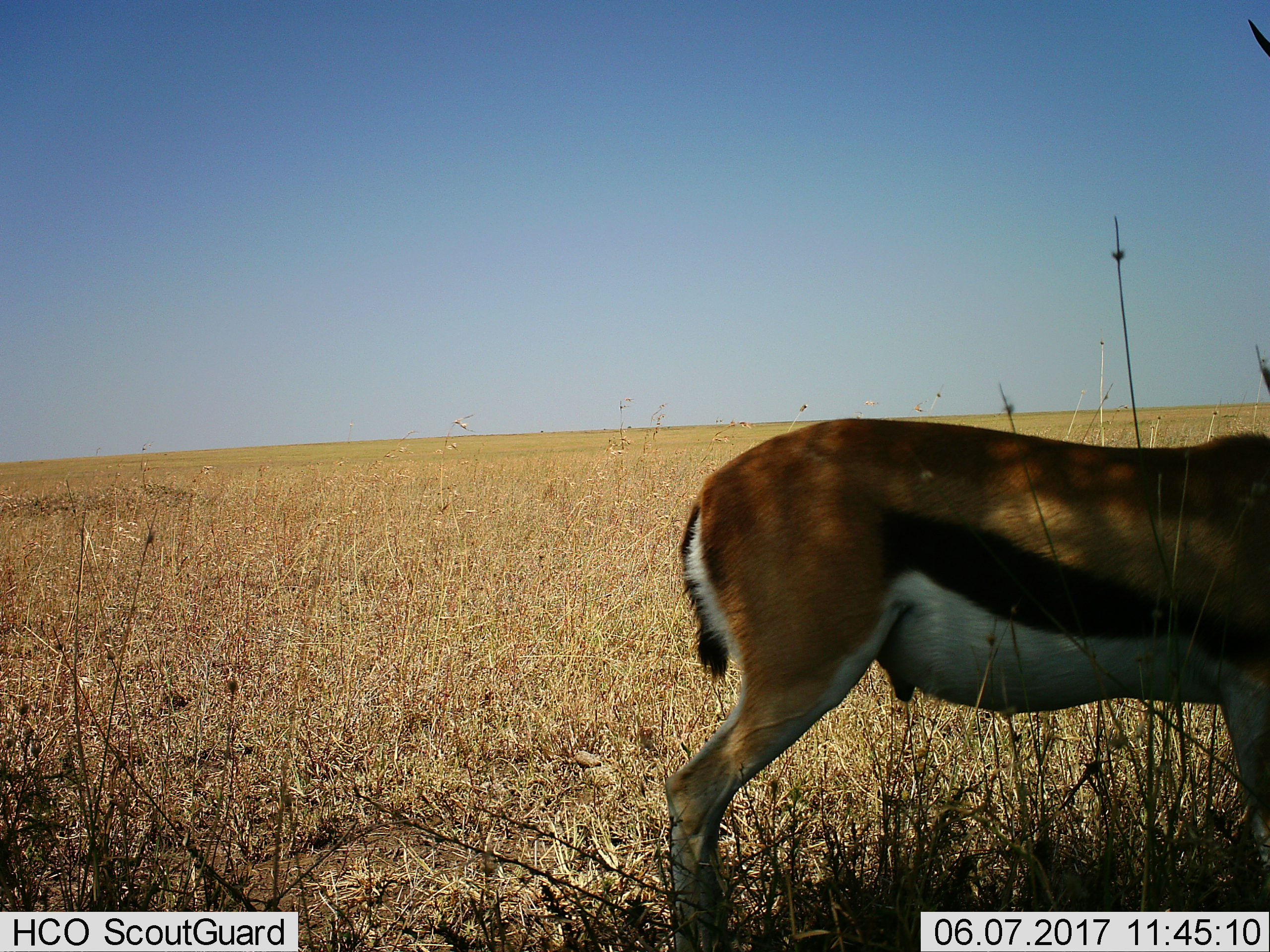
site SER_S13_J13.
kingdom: Animalia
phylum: Chordata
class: Mammalia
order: Artiodactyla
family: Bovidae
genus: Eudorcas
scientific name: Eudorcas thomsonii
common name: thomson's gazelle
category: gazellethomsons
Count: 1.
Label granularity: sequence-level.